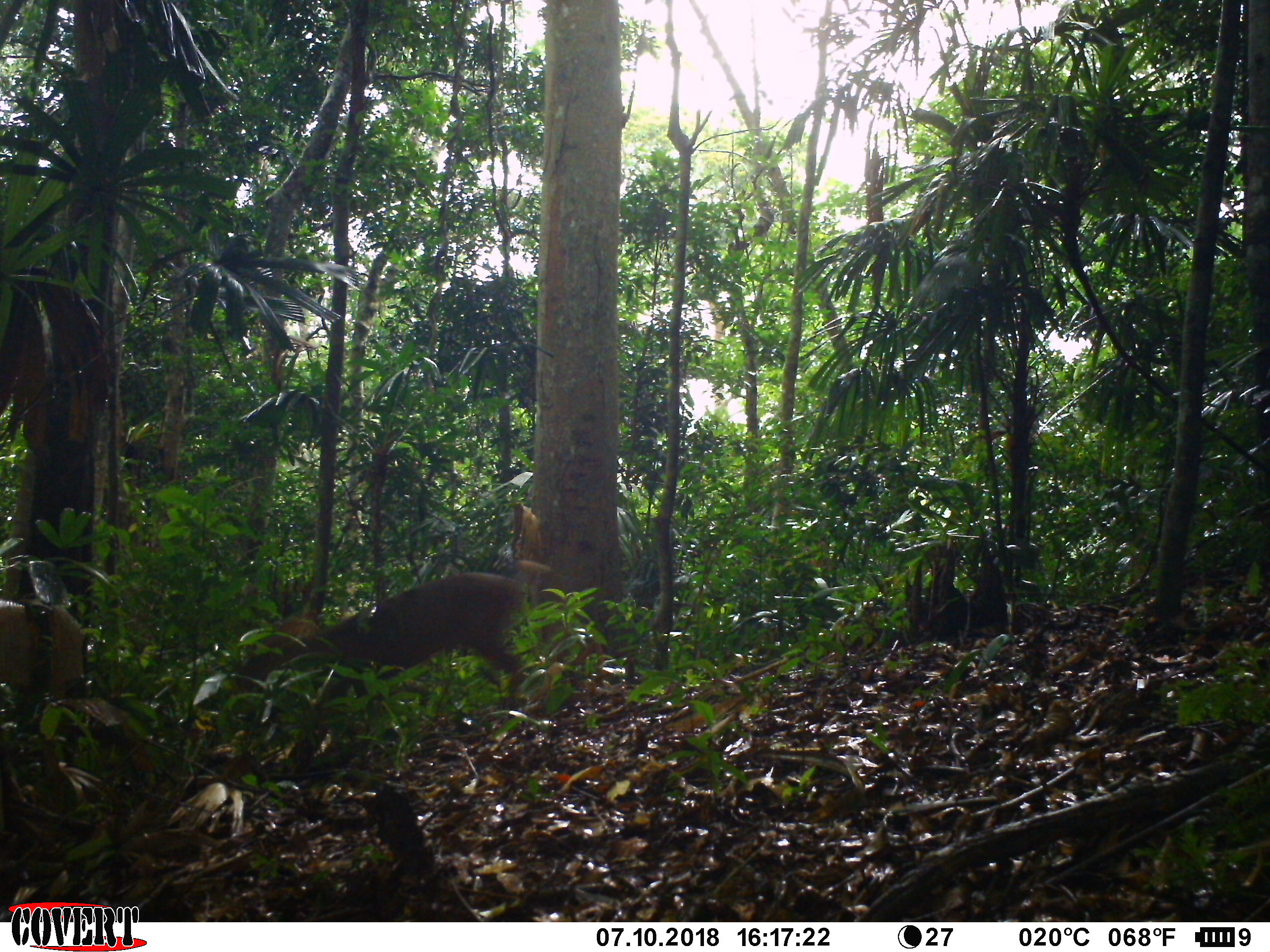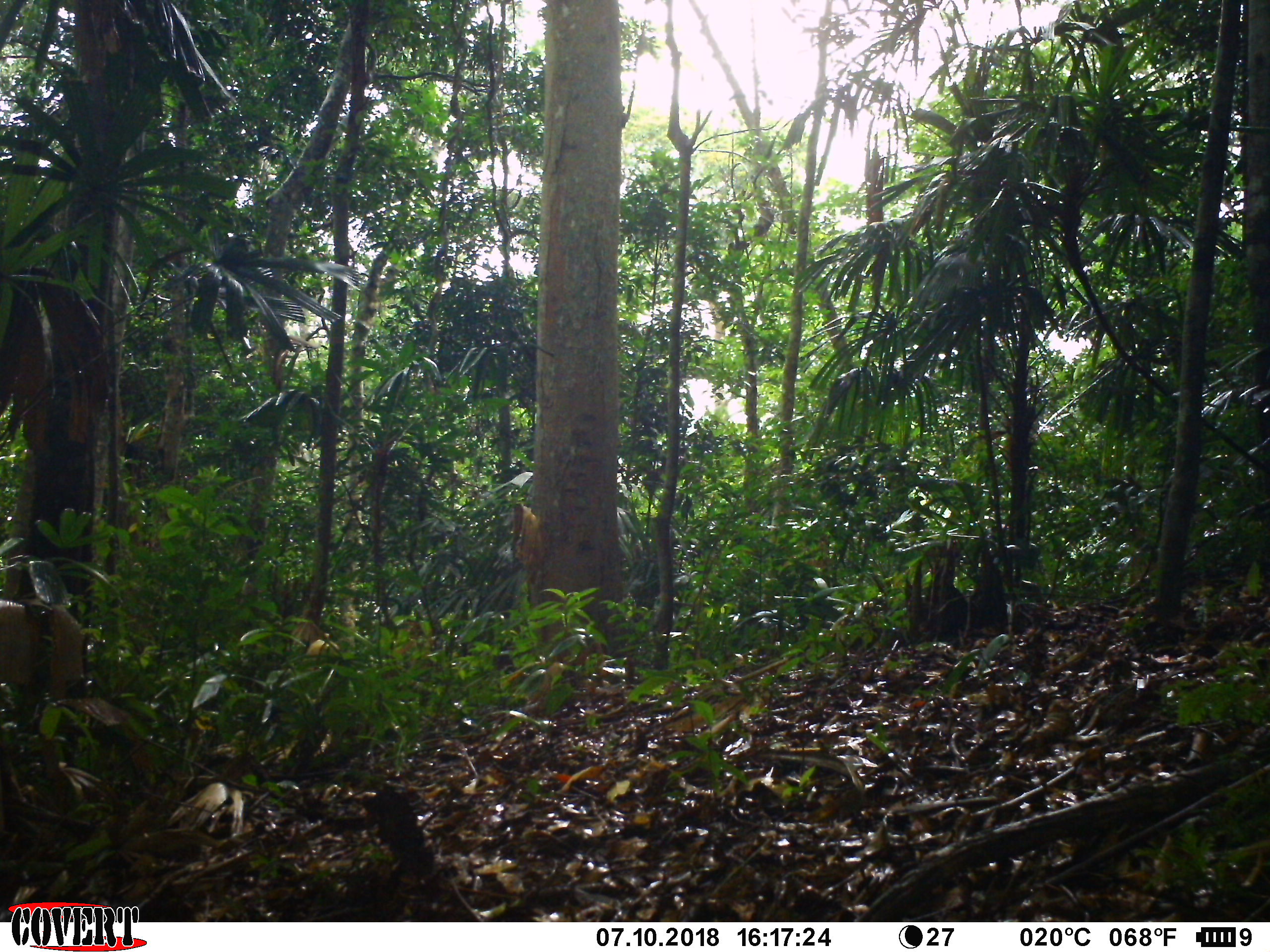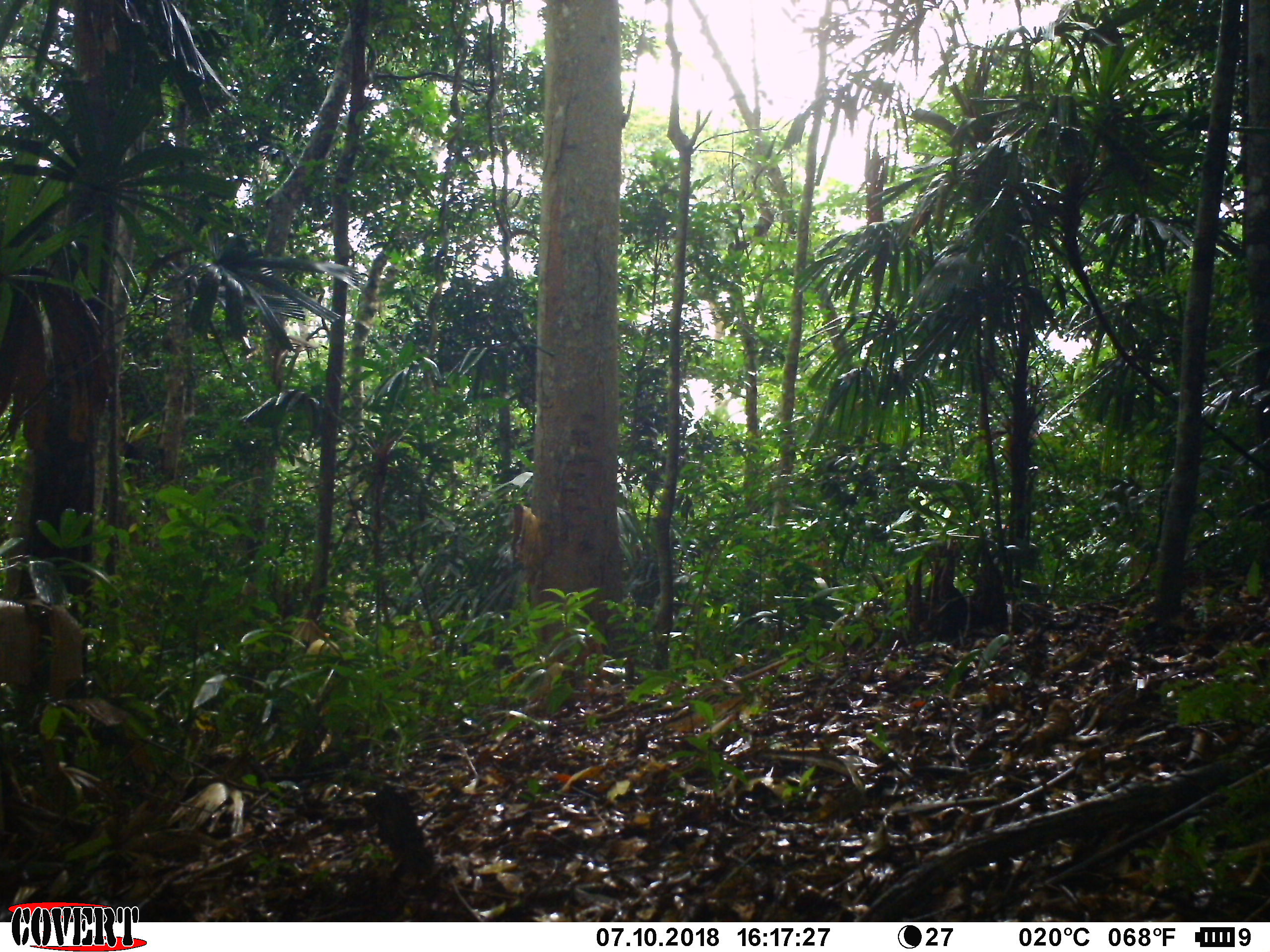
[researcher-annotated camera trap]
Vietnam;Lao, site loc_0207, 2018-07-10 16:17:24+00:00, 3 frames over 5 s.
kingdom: Animalia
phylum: Chordata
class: Mammalia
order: Artiodactyla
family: Cervidae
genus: Muntiacus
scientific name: Muntiacus vuquangensis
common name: large-antlered muntjac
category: large antlered muntjac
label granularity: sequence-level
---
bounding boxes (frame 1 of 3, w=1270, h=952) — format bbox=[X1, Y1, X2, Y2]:
large antlered muntjac: bbox=[242, 571, 529, 718]